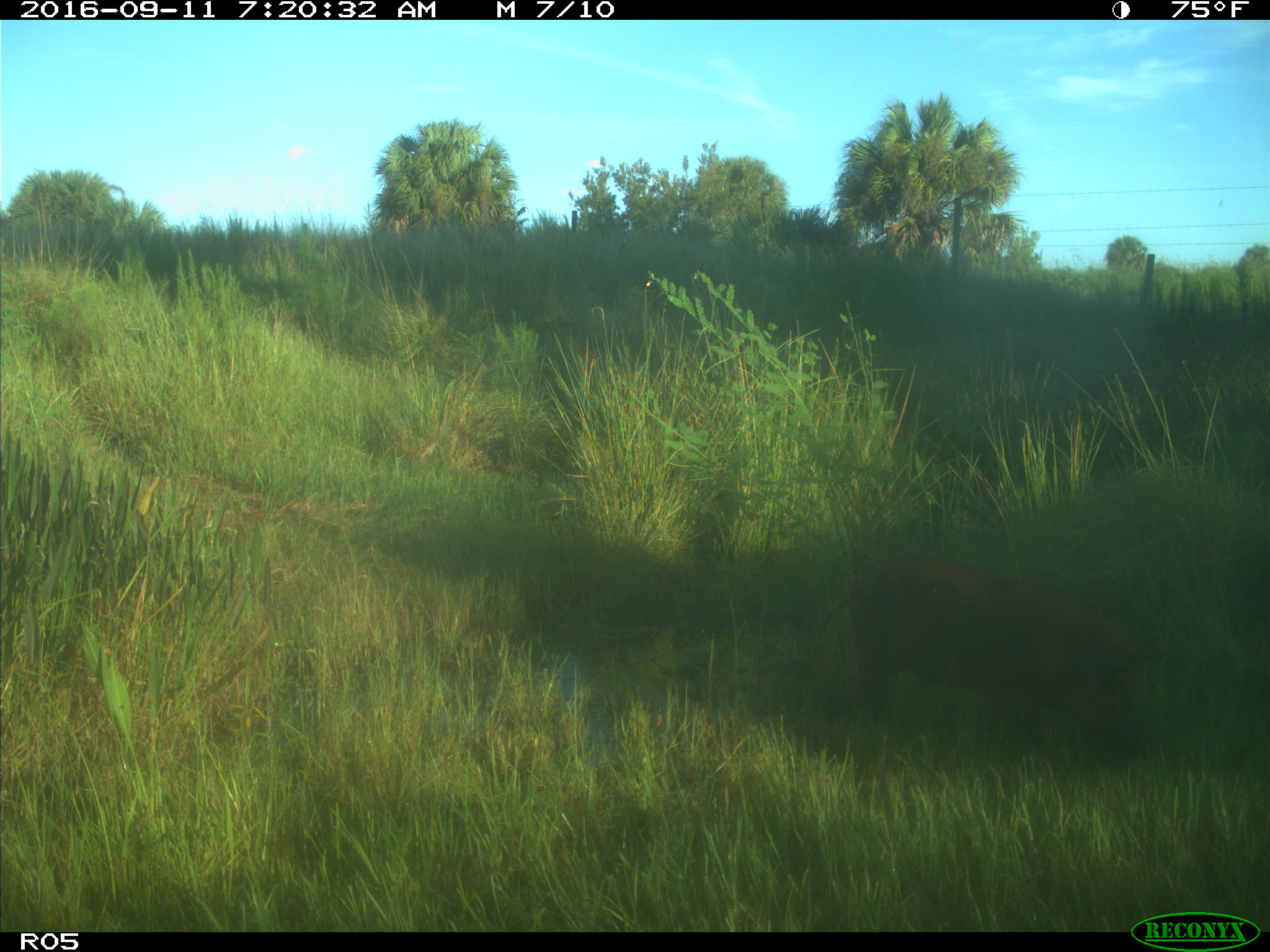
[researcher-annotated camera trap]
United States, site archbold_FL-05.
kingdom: Animalia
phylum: Chordata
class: Mammalia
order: Artiodactyla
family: Suidae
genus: Sus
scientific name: Sus scrofa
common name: wild boar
Sus scrofa (wild boar).